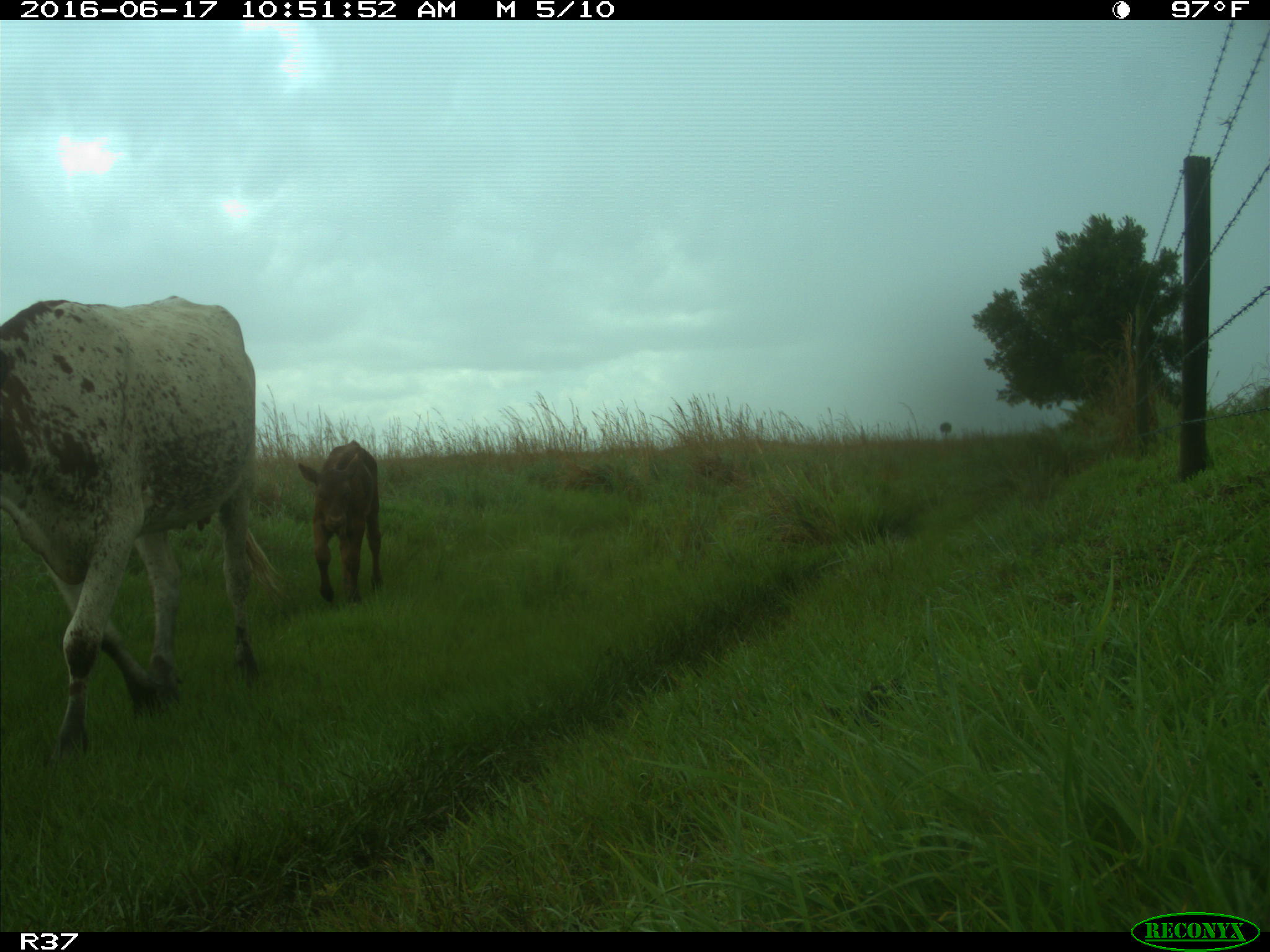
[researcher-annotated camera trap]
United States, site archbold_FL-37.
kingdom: Animalia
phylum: Chordata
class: Mammalia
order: Artiodactyla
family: Bovidae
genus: Bos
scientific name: Bos taurus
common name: domestic cow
Bos taurus (domestic cow).